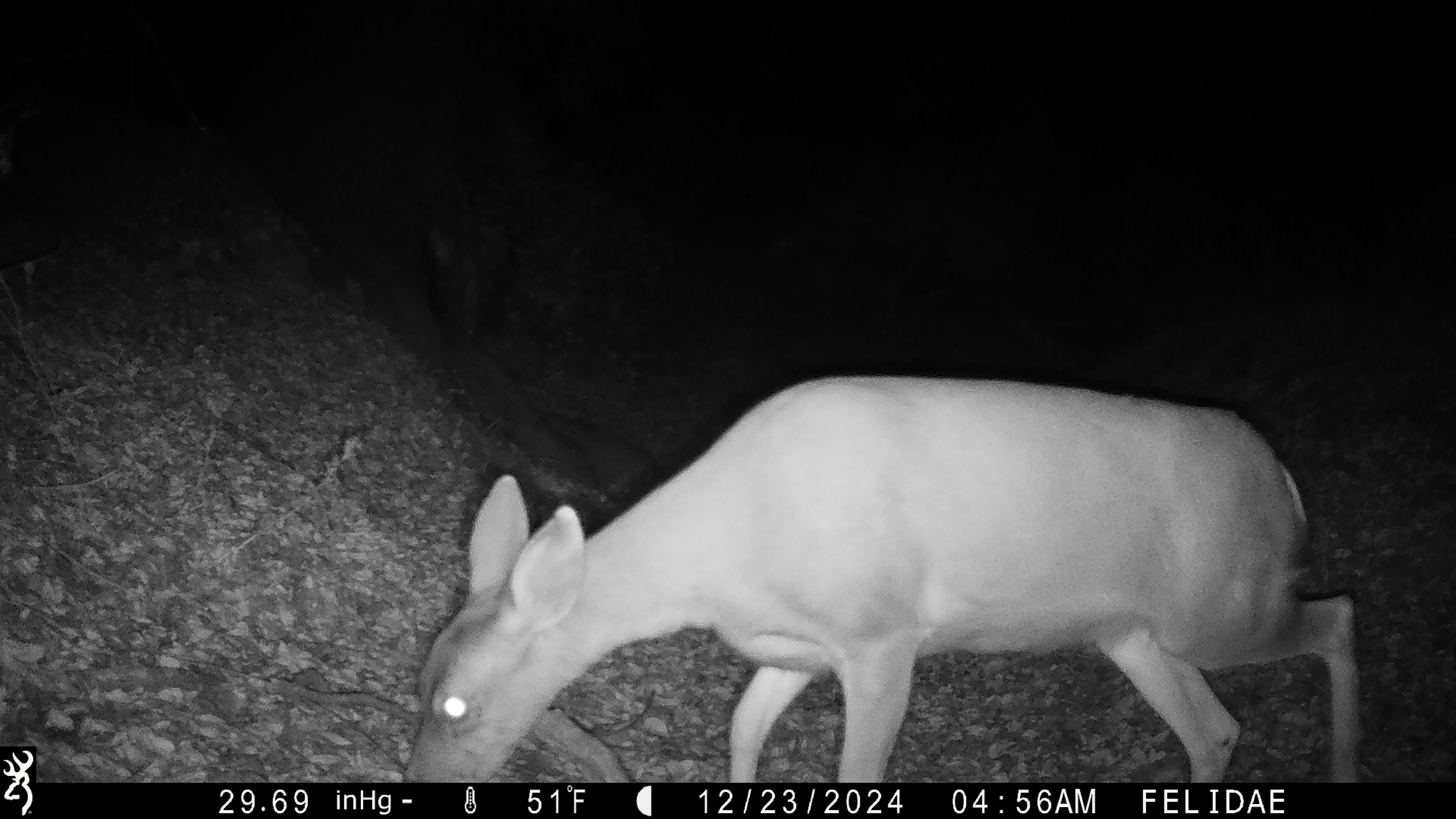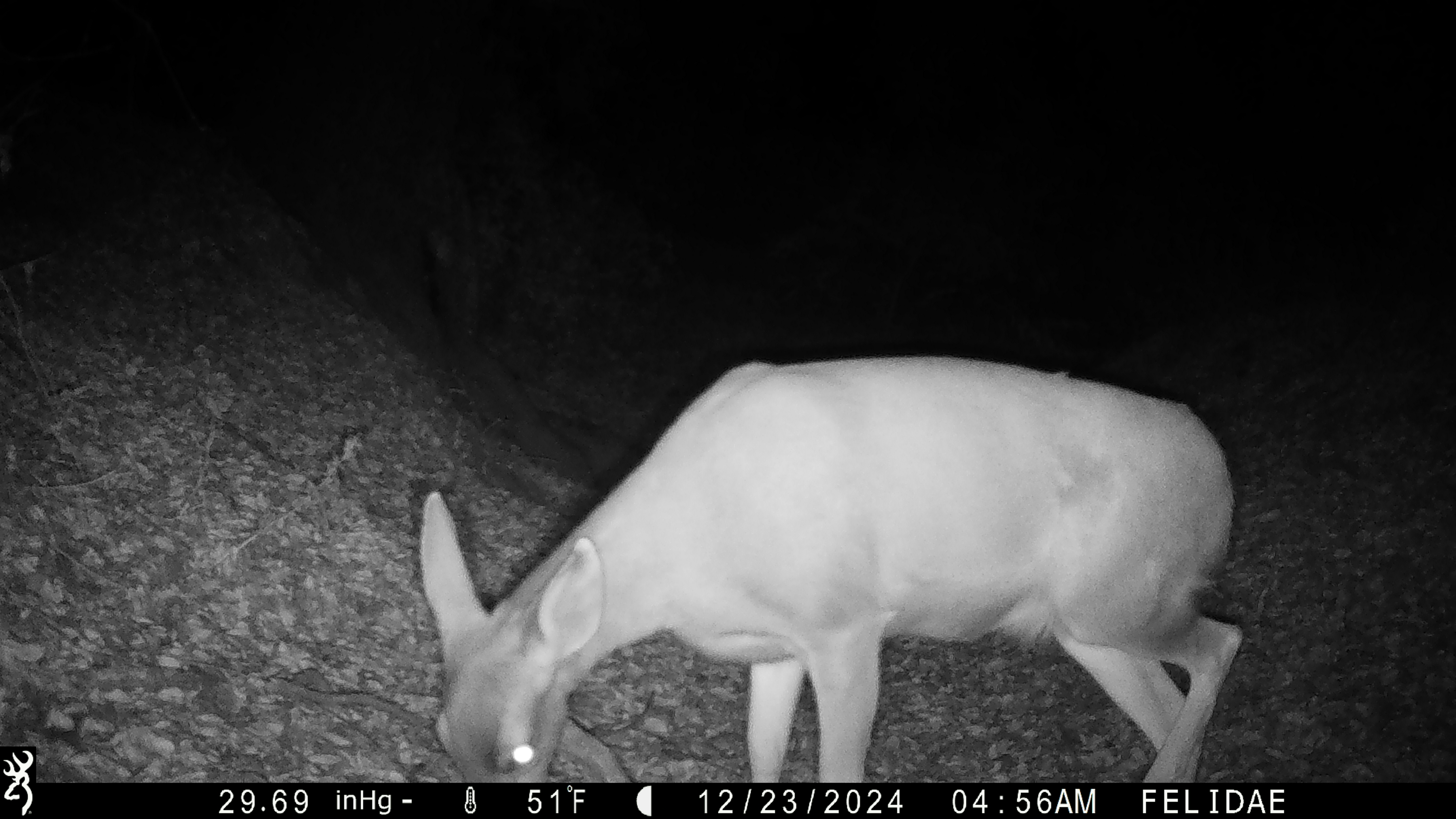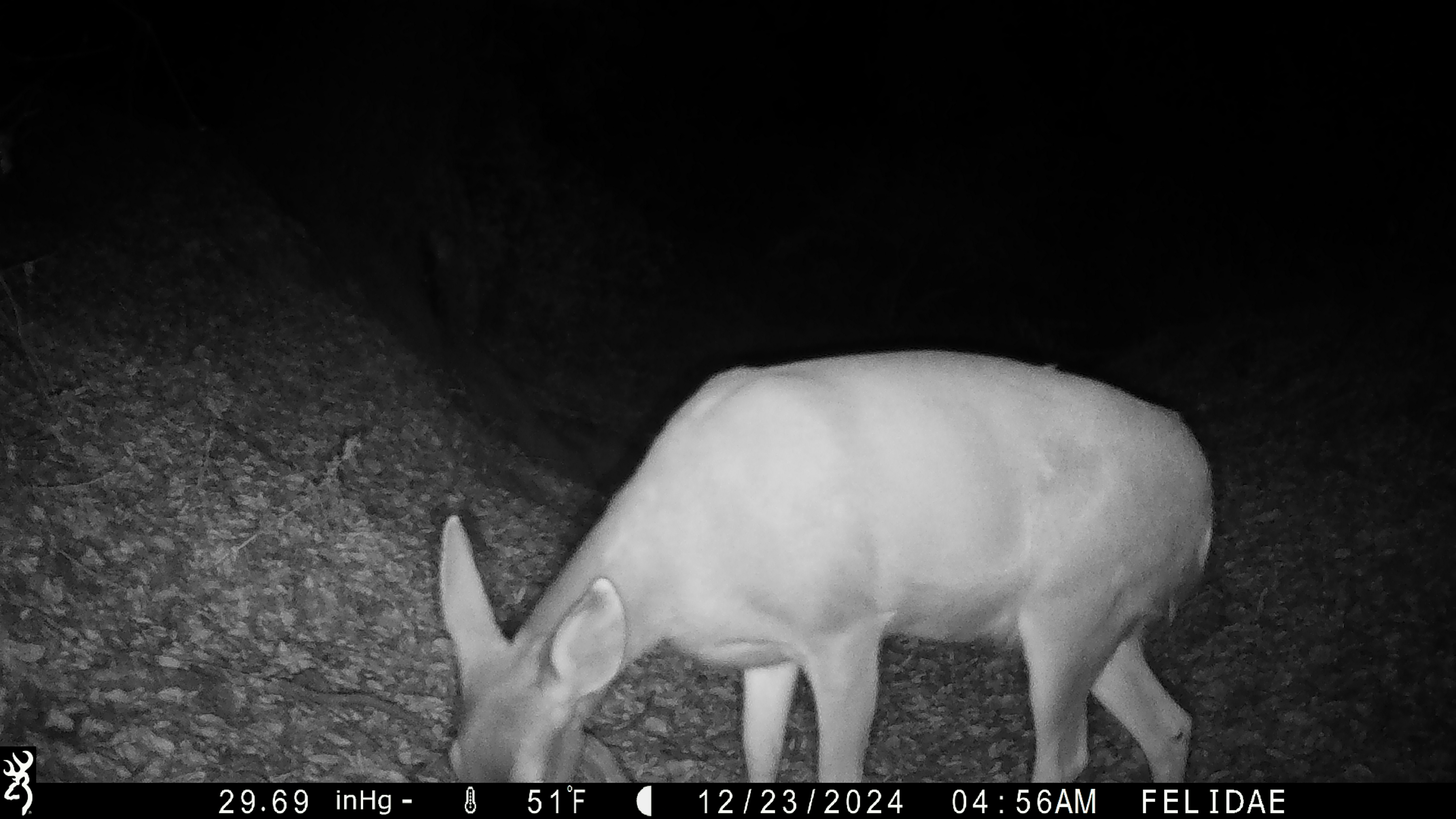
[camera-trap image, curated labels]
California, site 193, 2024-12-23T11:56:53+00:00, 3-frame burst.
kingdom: Animalia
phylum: Chordata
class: Mammalia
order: Artiodactyla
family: Cervidae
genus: Odocoileus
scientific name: Odocoileus hemionus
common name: mule deer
Mule deer (Odocoileus hemionus).